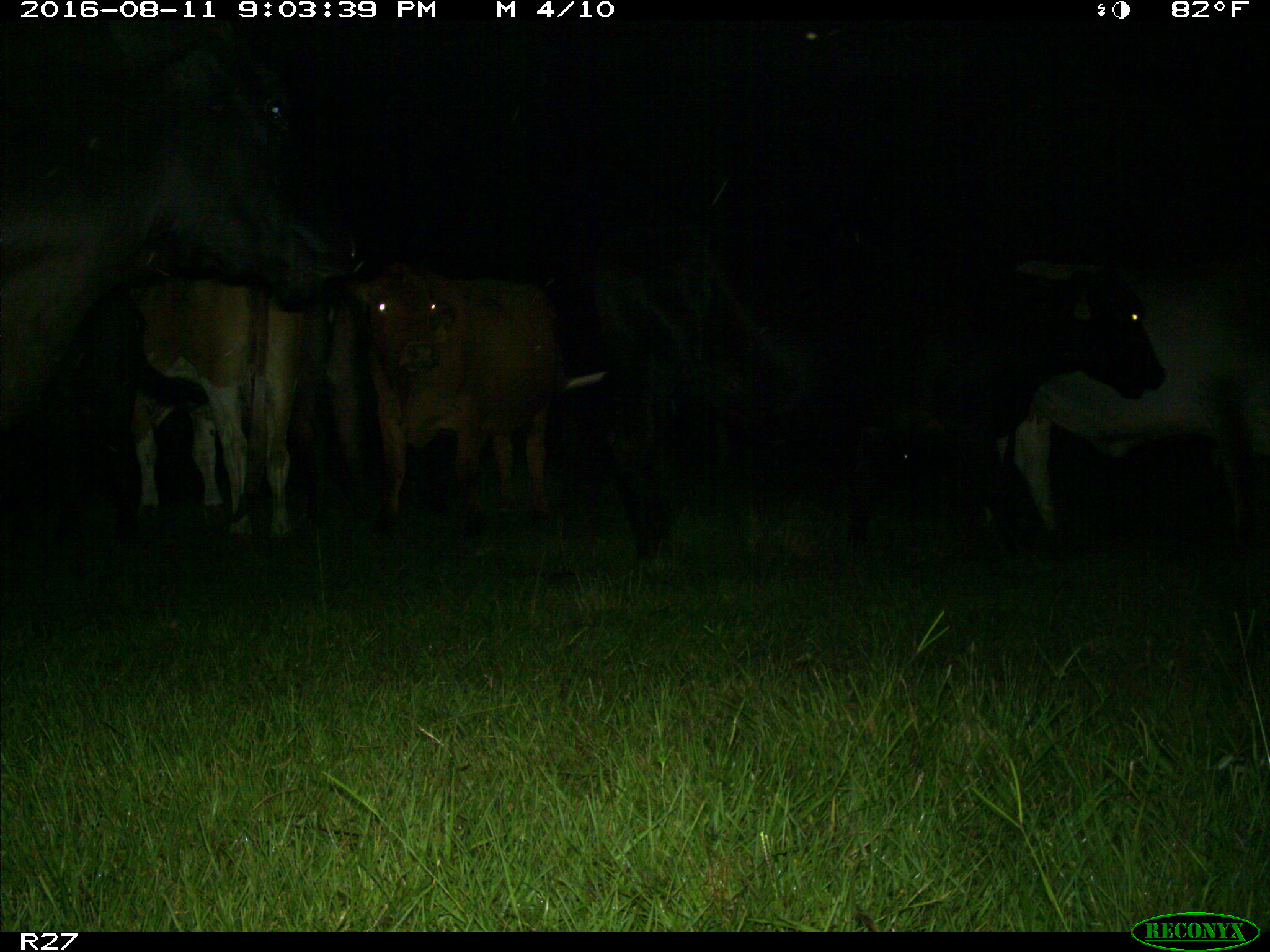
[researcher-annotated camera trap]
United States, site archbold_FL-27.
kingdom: Animalia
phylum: Chordata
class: Mammalia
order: Artiodactyla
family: Bovidae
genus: Bos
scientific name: Bos taurus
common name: domestic cow